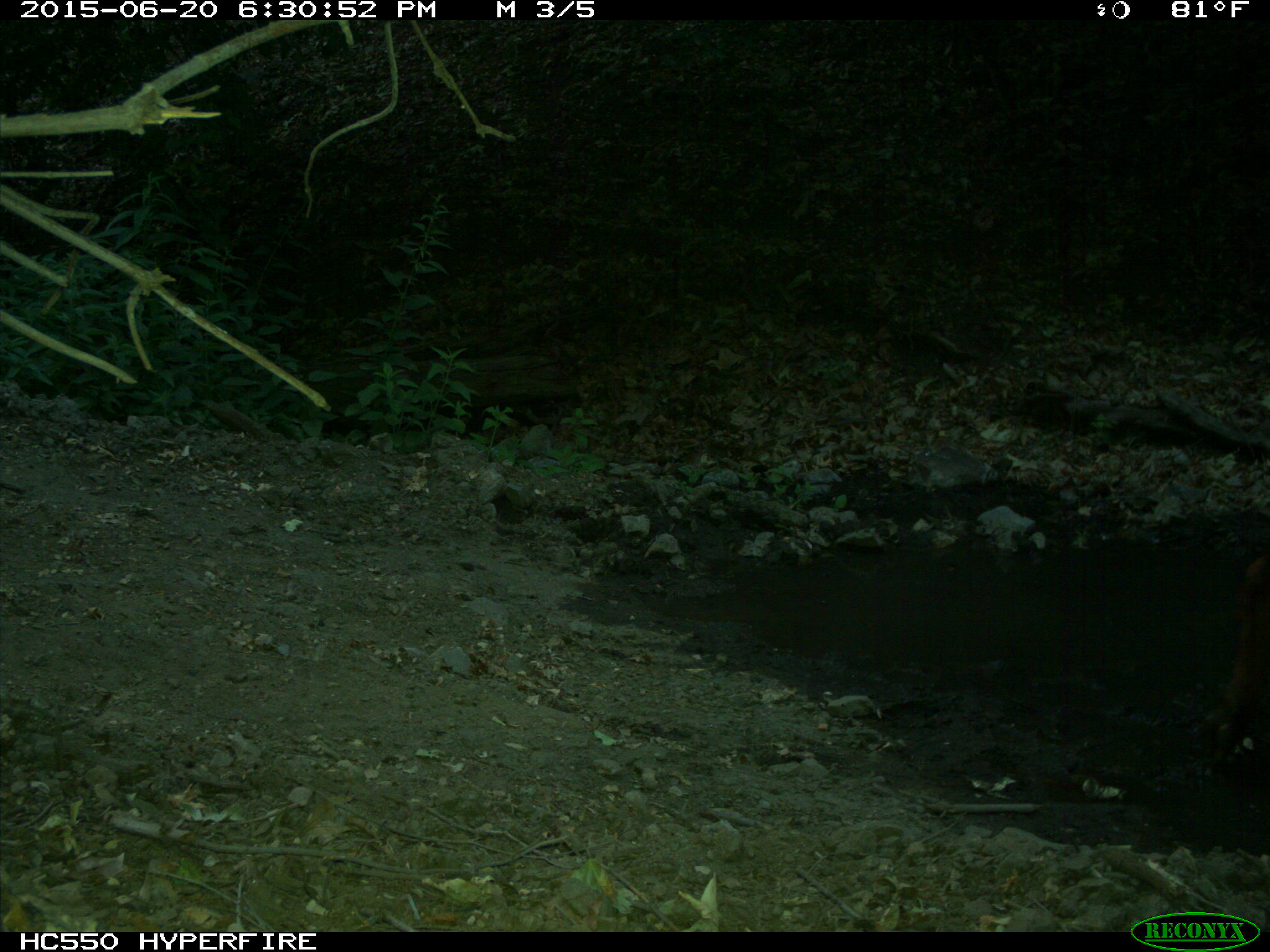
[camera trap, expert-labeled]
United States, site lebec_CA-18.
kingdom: Animalia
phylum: Chordata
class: Mammalia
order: Artiodactyla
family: Bovidae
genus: Bos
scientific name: Bos taurus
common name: domestic cow